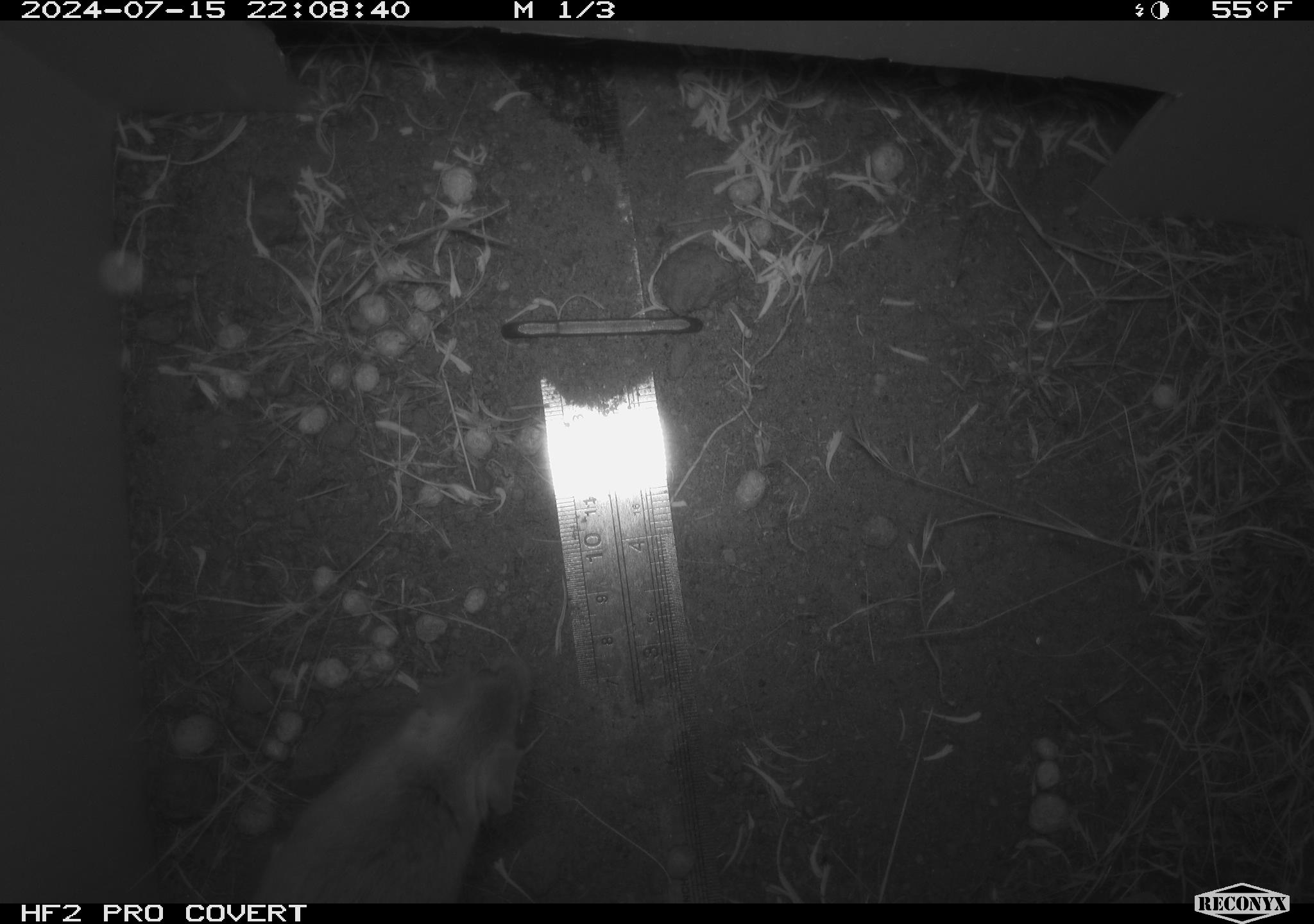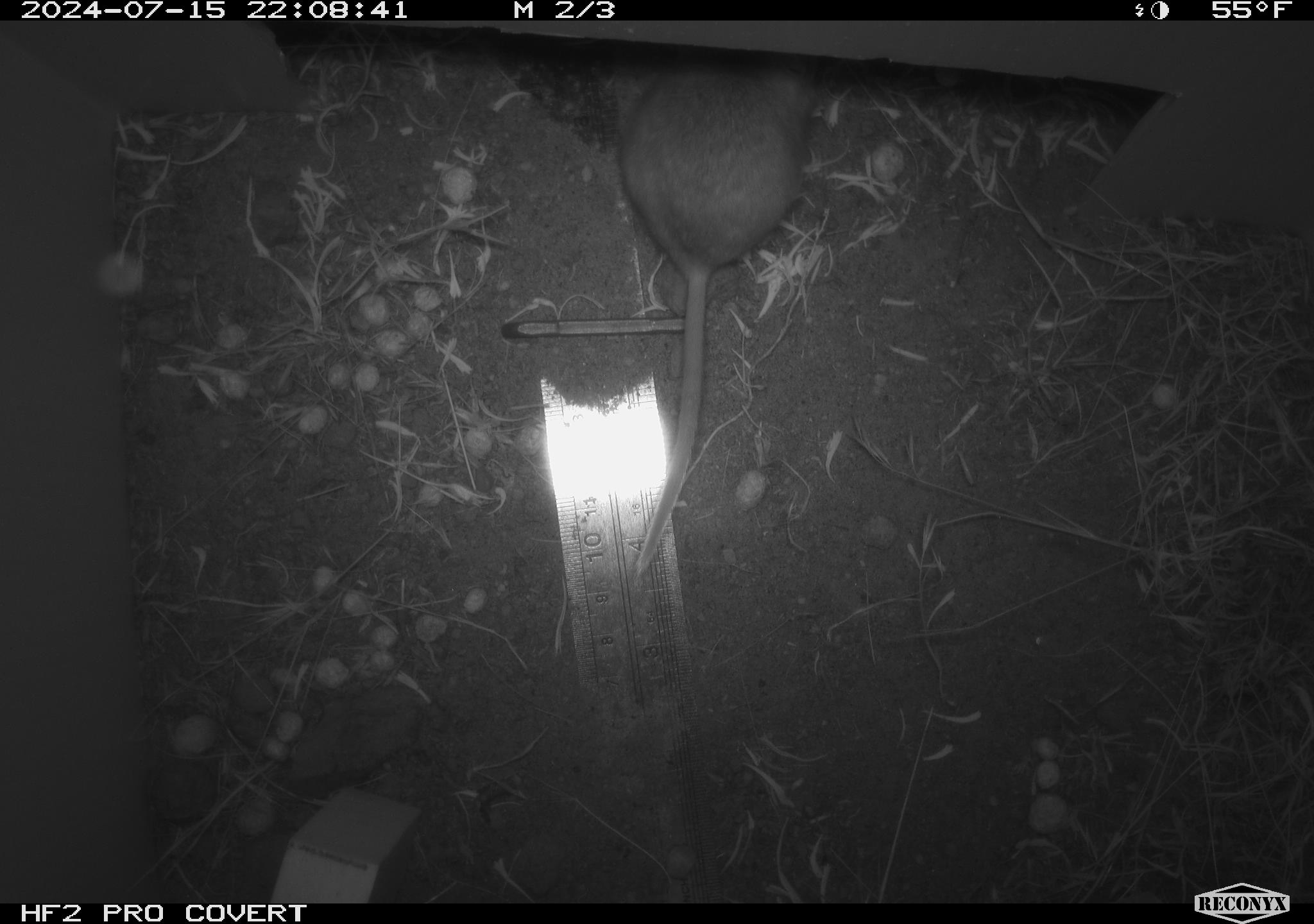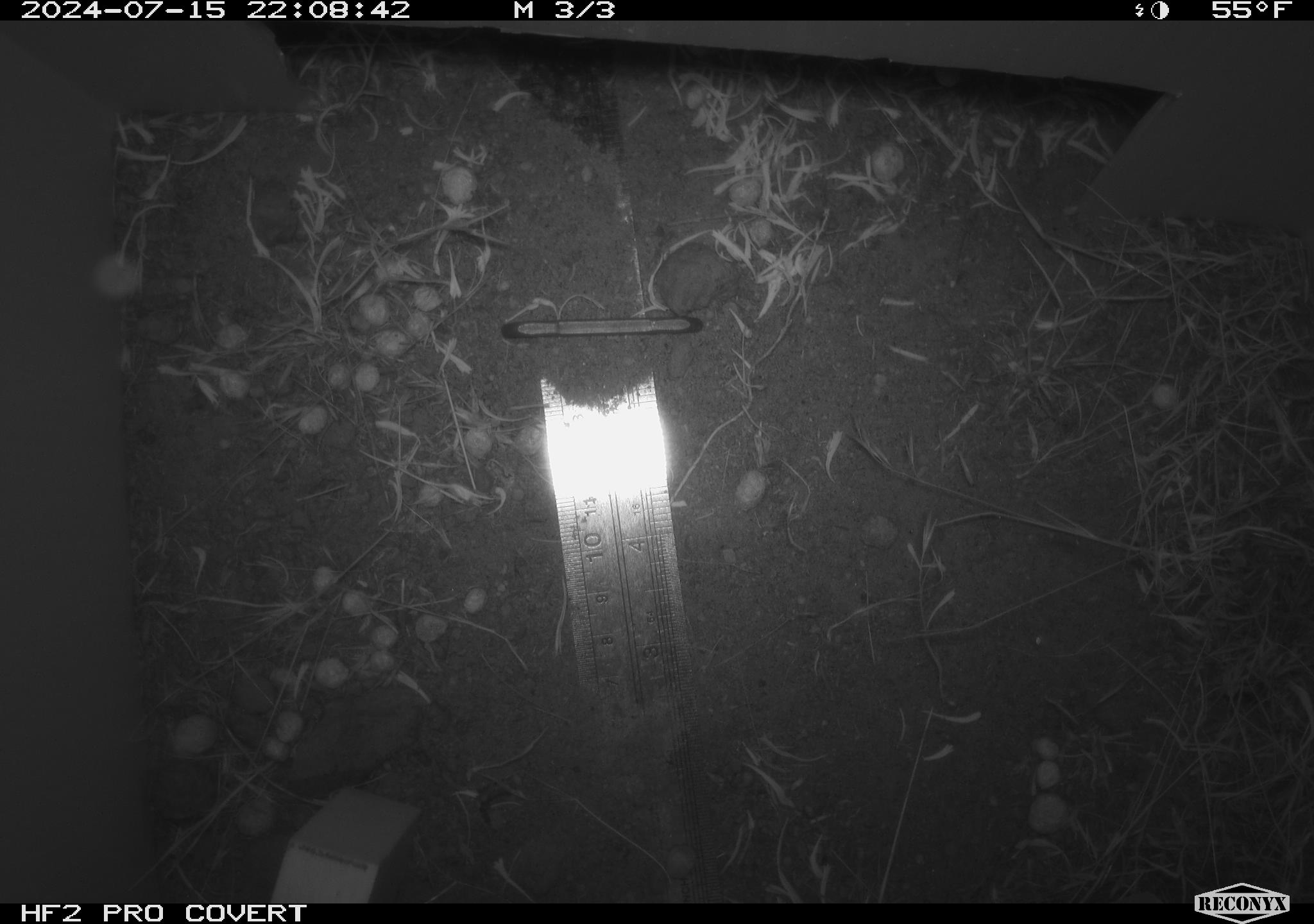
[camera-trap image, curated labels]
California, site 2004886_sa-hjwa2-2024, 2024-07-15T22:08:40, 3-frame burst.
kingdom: Animalia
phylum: Chordata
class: Mammalia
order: Rodentia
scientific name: Rodentia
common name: rodent